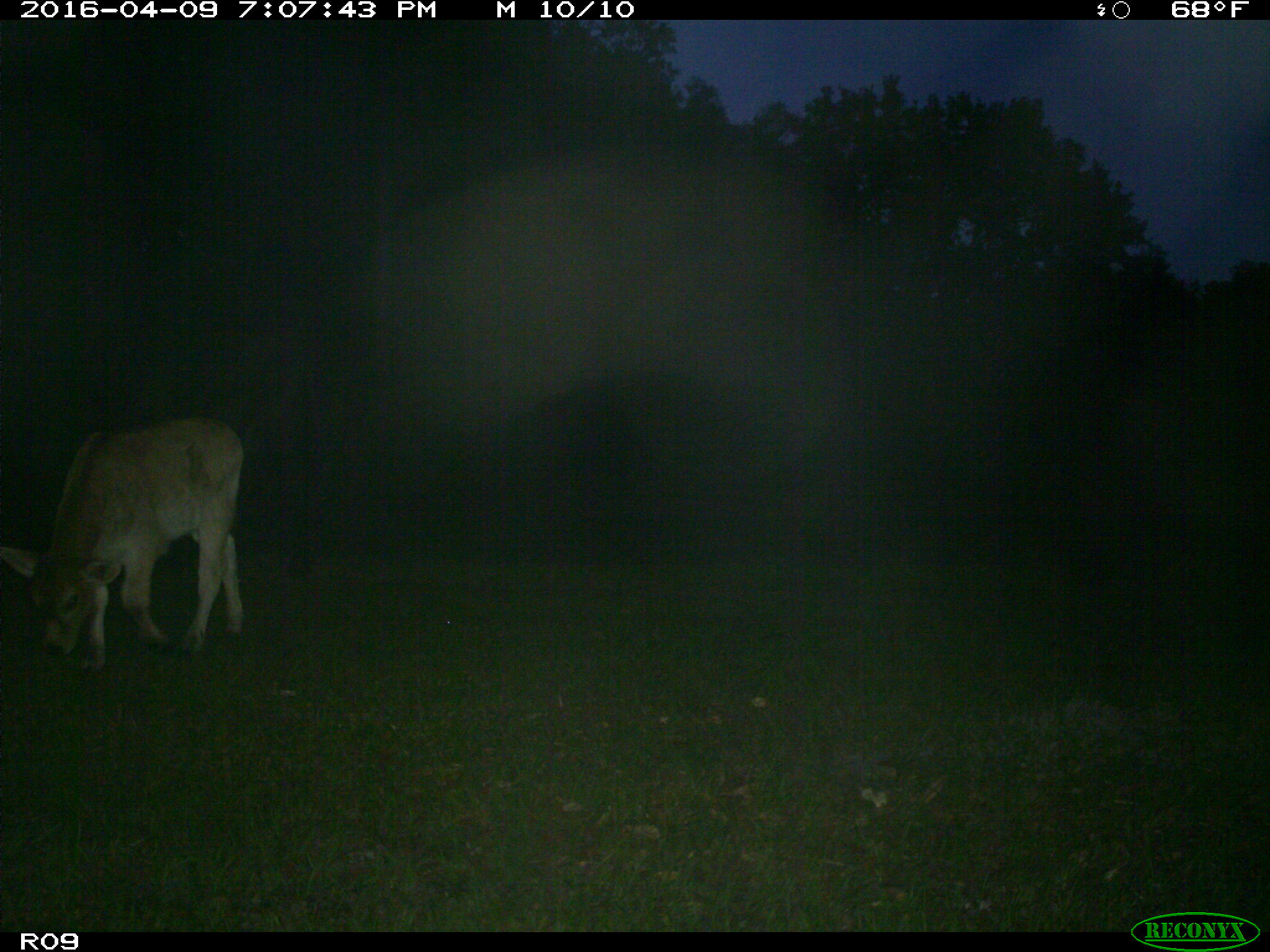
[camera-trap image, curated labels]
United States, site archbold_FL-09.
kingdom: Animalia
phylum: Chordata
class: Mammalia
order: Artiodactyla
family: Bovidae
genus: Bos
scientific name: Bos taurus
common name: domestic cow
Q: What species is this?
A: Bos taurus (domestic cow).